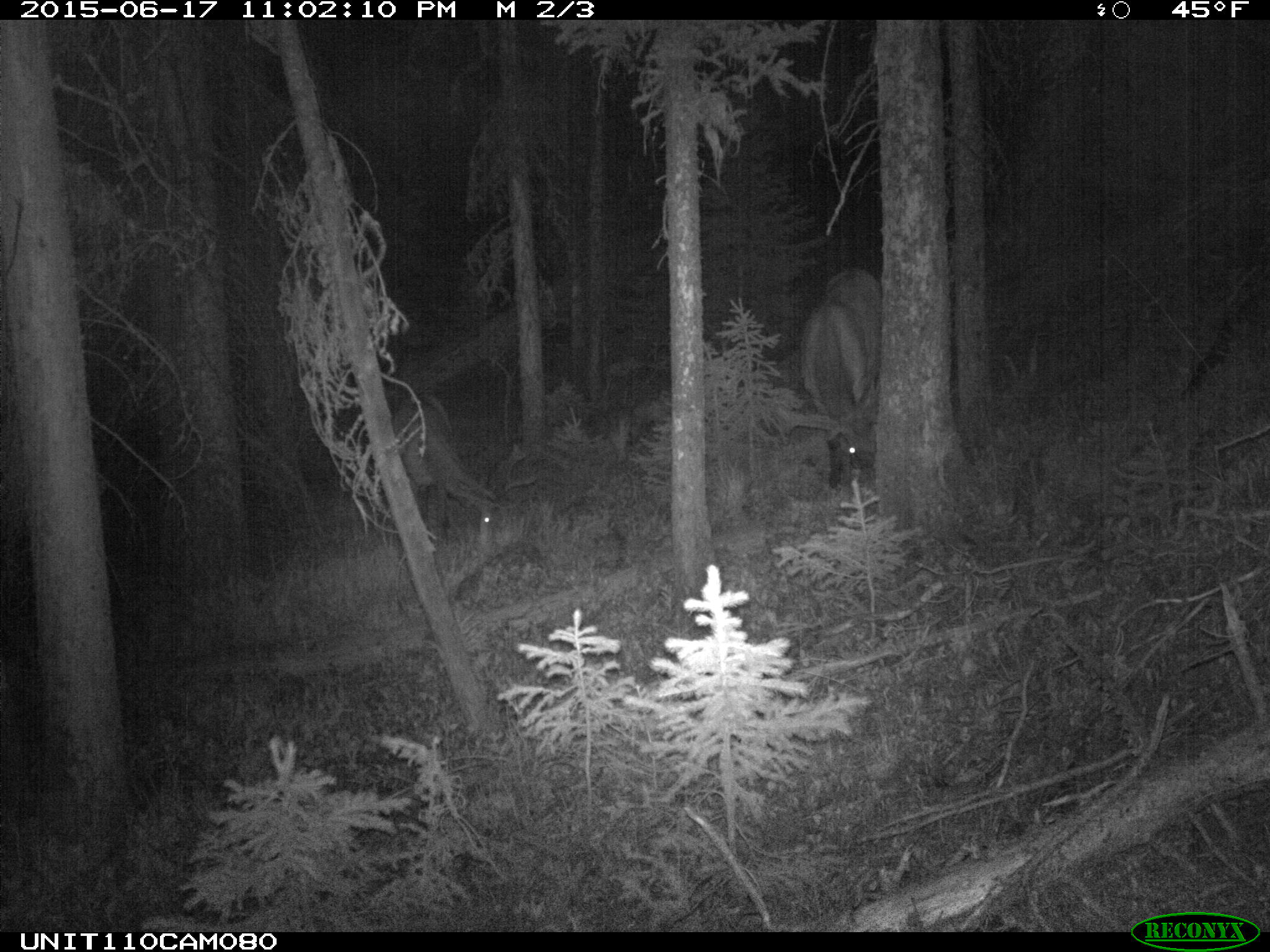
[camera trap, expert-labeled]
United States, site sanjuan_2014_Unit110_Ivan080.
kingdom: Animalia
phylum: Chordata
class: Mammalia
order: Artiodactyla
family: Cervidae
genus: Cervus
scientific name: Cervus elaphus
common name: red deer